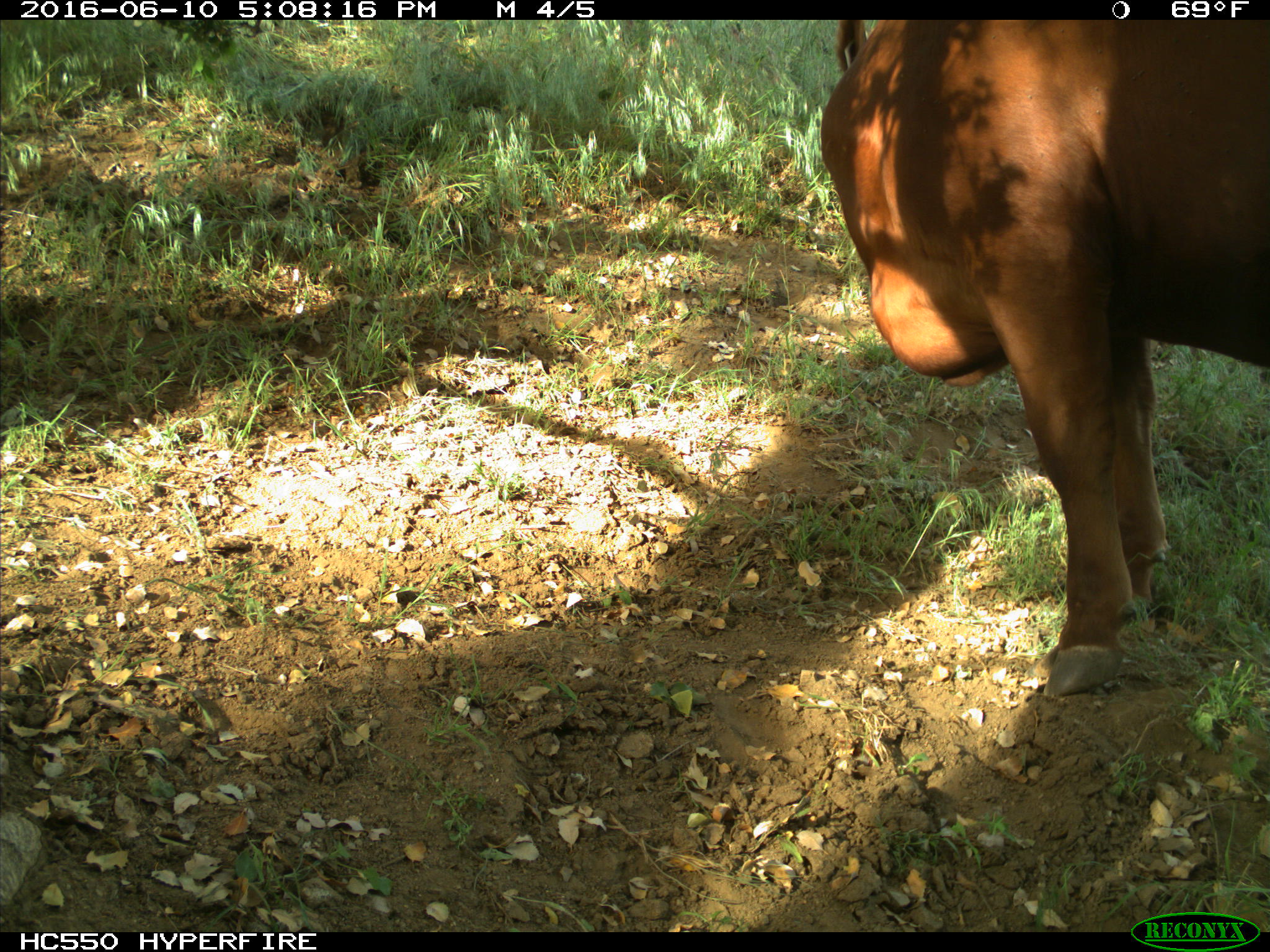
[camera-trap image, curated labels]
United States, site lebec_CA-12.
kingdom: Animalia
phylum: Chordata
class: Mammalia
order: Artiodactyla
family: Bovidae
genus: Bos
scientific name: Bos taurus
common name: domestic cow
Bos taurus (domestic cow).